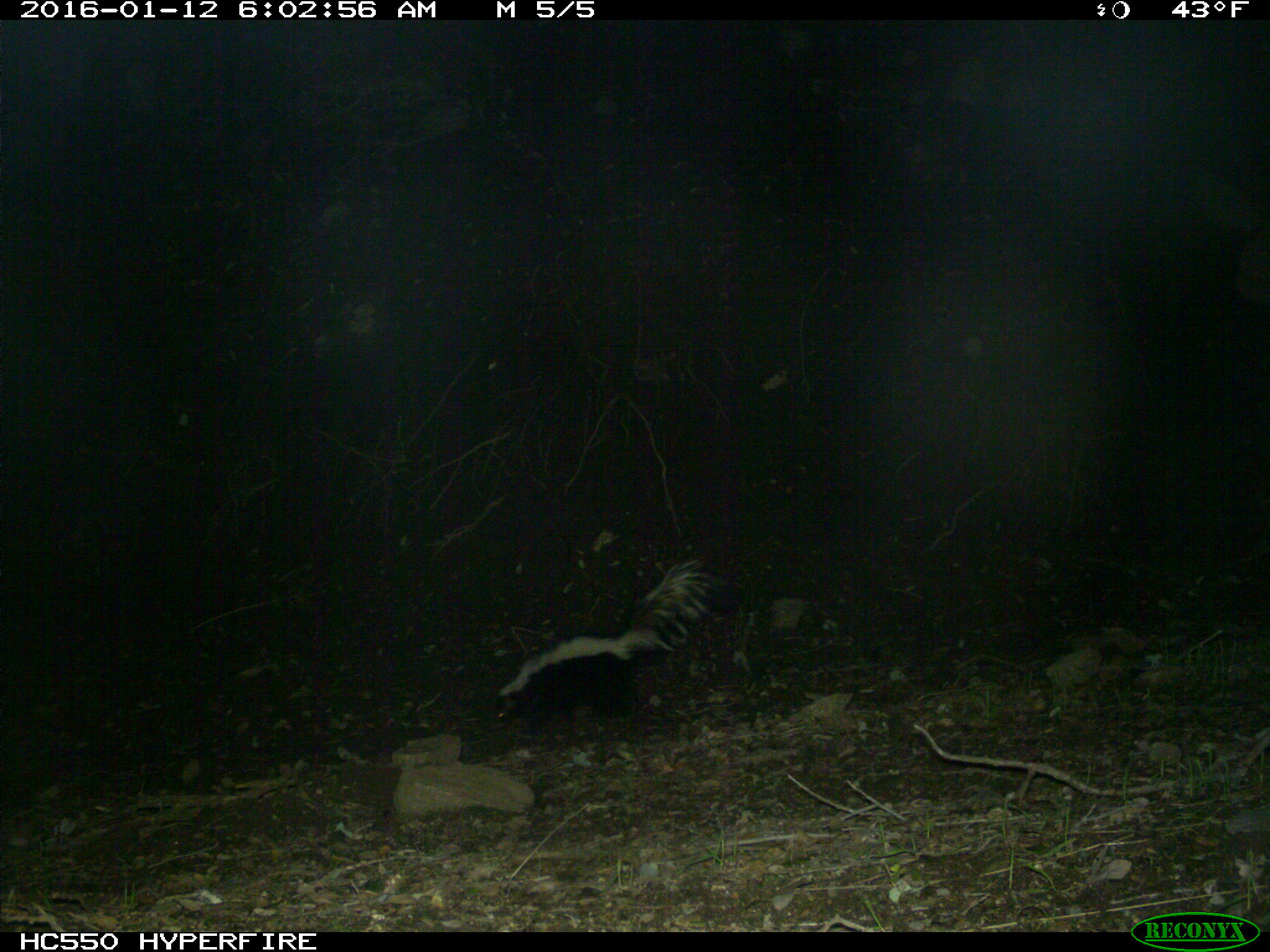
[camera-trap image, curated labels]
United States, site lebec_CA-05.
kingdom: Animalia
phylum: Chordata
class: Mammalia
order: Carnivora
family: Mephitidae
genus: Mephitis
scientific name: Mephitis mephitis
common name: striped skunk